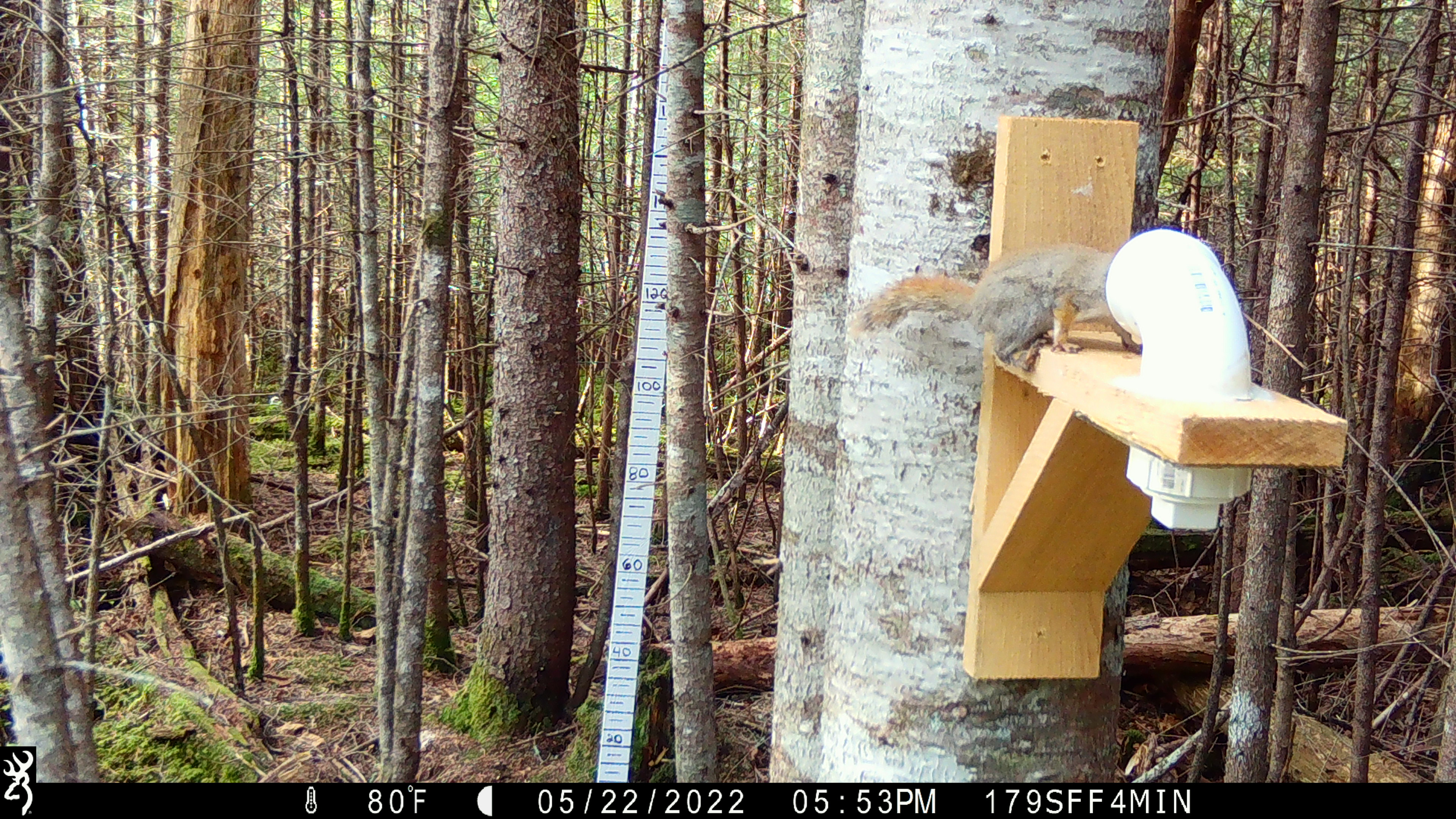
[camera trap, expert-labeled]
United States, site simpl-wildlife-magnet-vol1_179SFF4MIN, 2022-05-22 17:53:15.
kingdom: Animalia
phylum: Chordata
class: Mammalia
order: Rodentia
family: Sciuridae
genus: Tamiasciurus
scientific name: Tamiasciurus hudsonicus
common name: red squirrel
Red squirrel (Tamiasciurus hudsonicus).